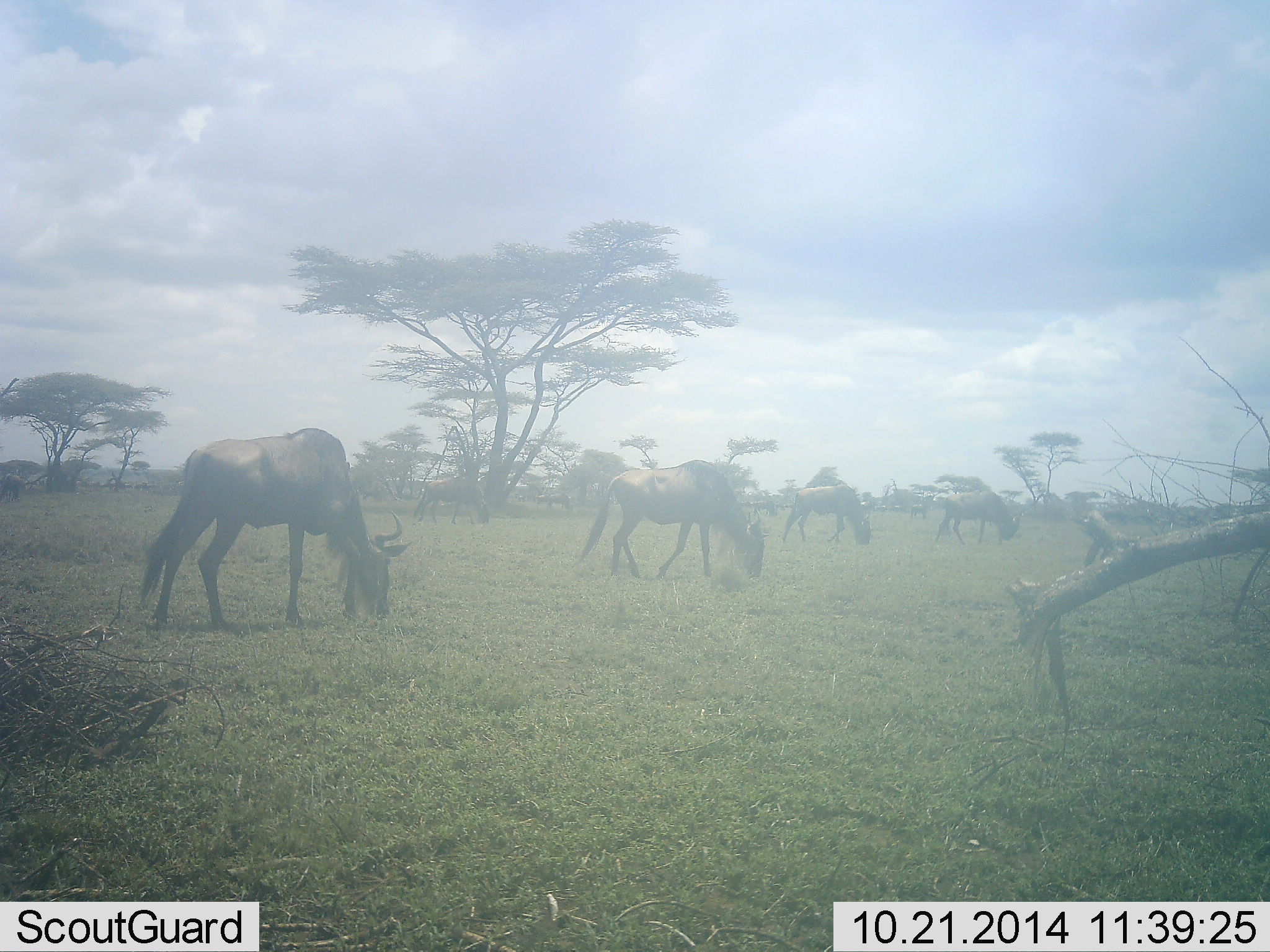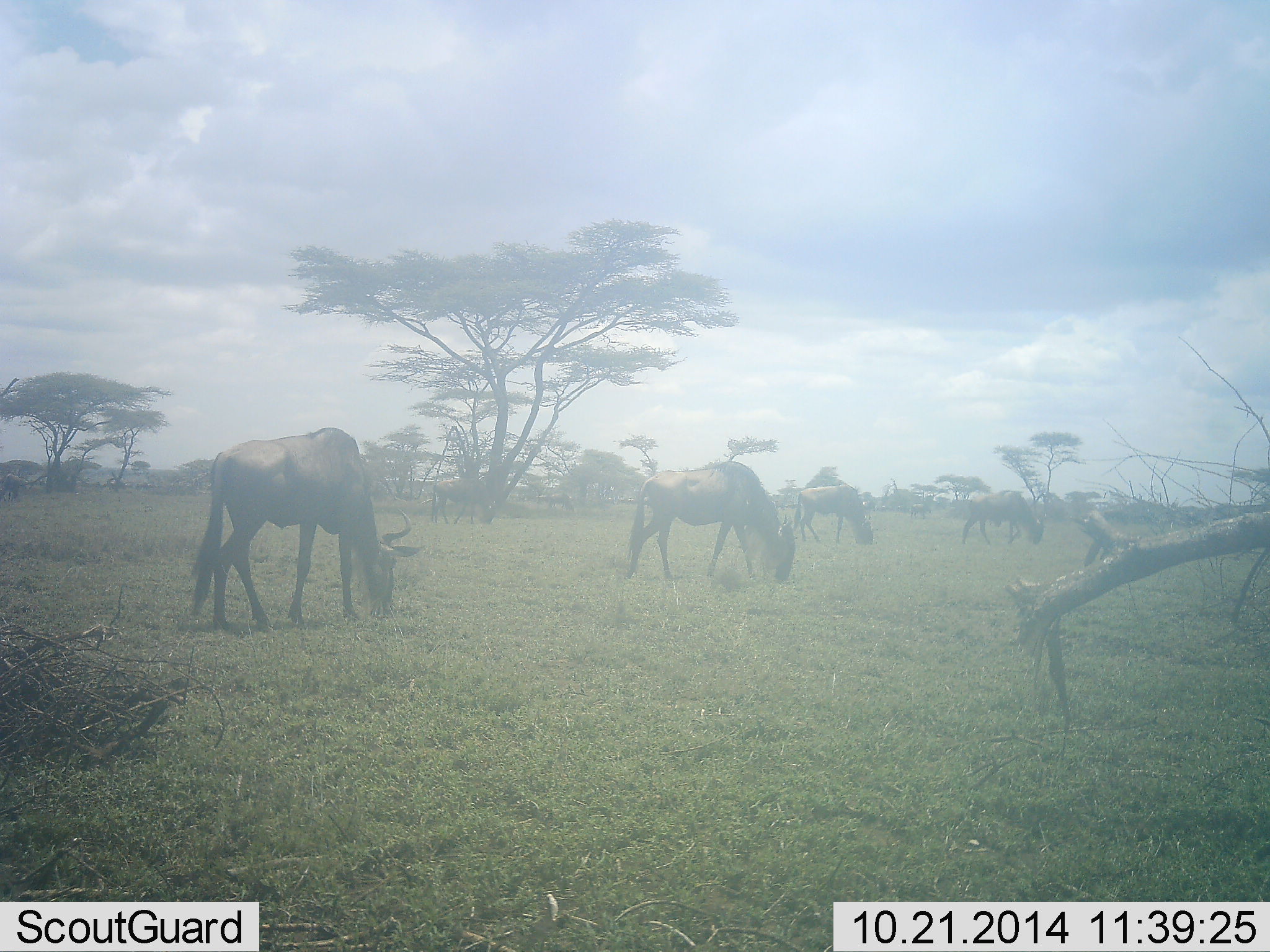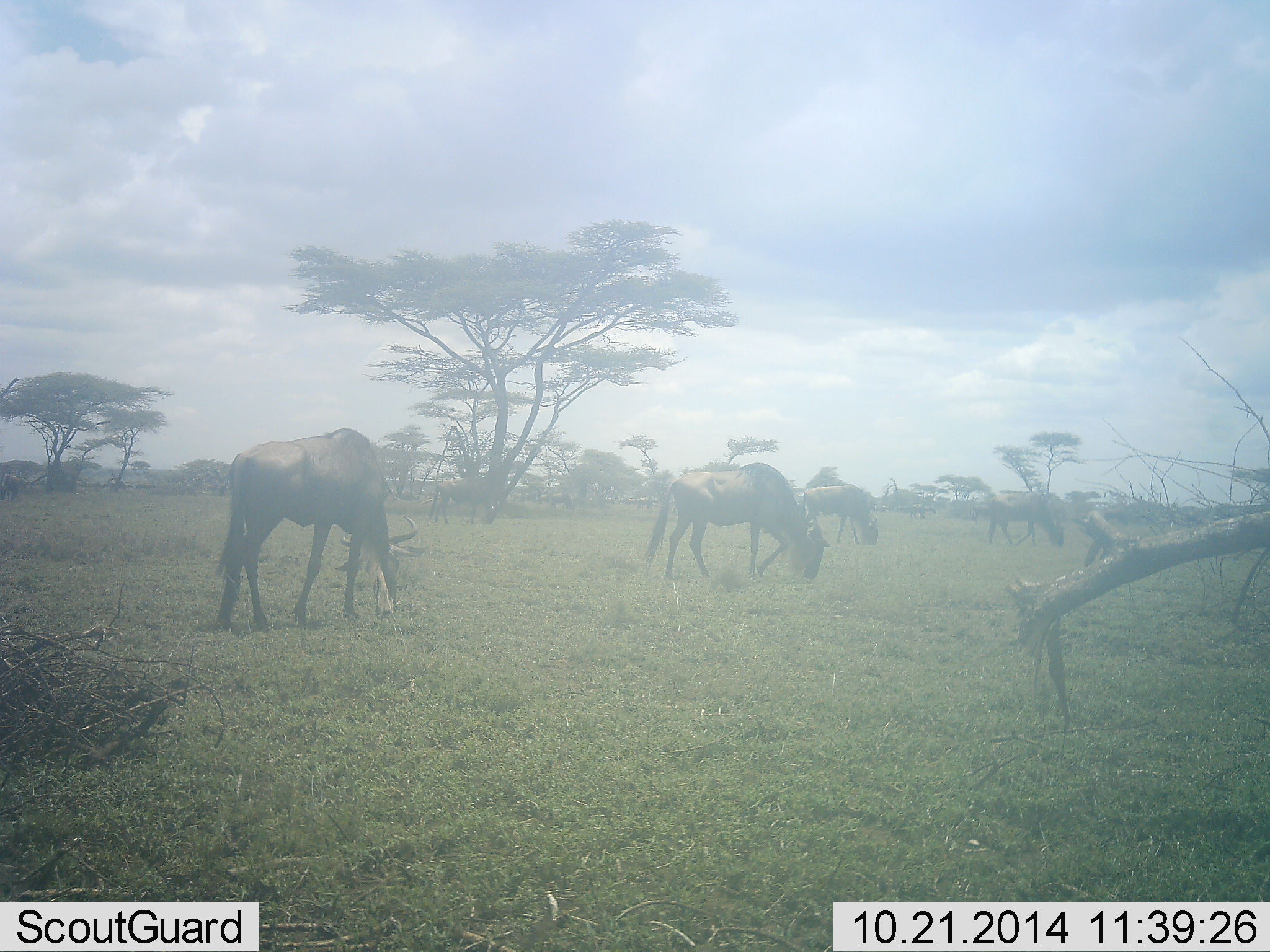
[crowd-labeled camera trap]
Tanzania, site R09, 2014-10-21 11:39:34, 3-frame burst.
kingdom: Animalia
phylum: Chordata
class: Mammalia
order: Artiodactyla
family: Bovidae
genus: Connochaetes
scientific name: Connochaetes taurinus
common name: blue wildebeest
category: wildebeest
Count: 4.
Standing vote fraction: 30%.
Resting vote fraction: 0%.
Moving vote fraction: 40%.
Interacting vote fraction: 0%.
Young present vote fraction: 0%.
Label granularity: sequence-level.